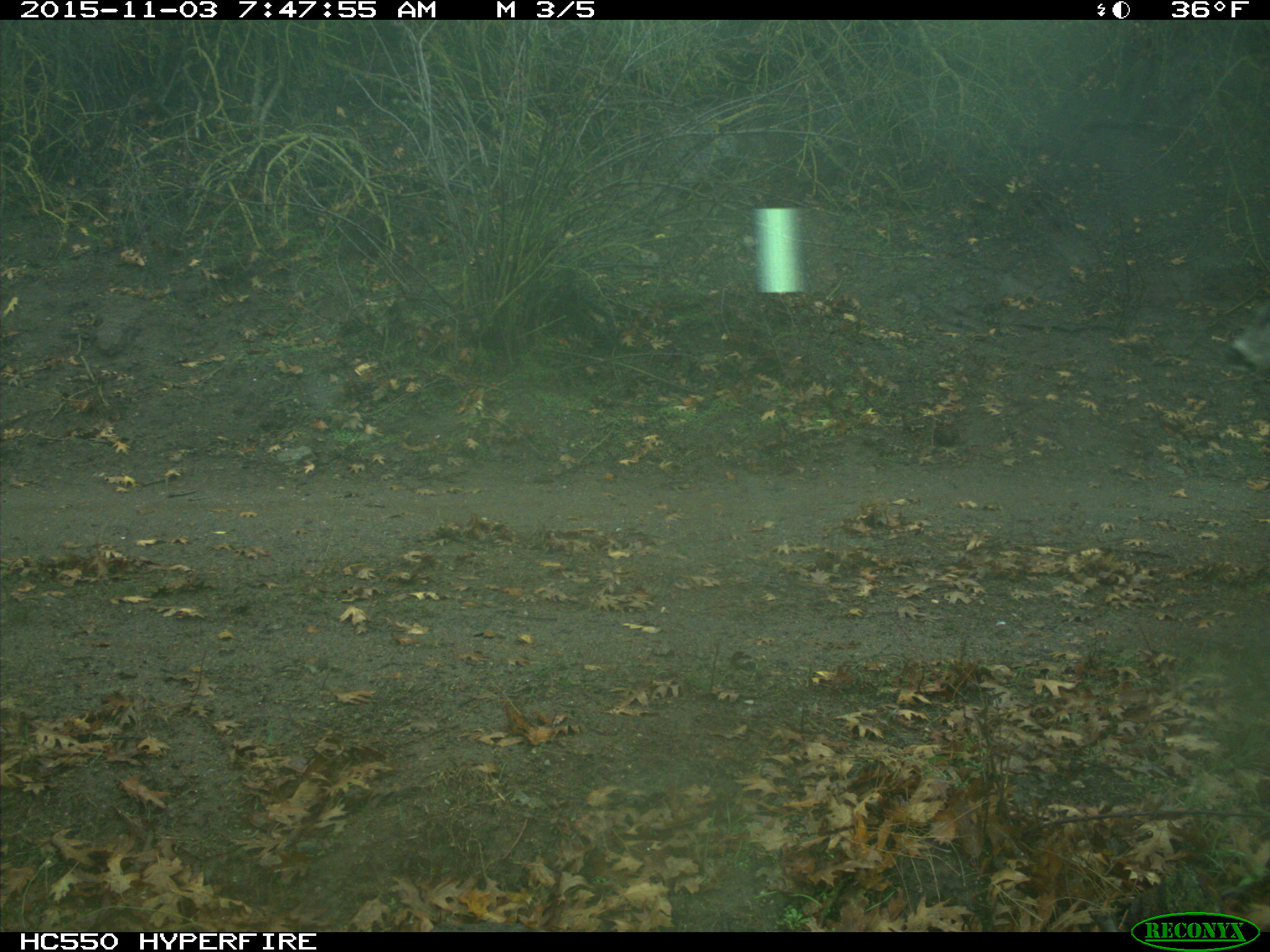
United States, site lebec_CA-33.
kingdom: Animalia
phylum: Chordata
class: Mammalia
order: Artiodactyla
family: Cervidae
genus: Odocoileus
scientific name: Odocoileus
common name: deer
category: unidentified deer